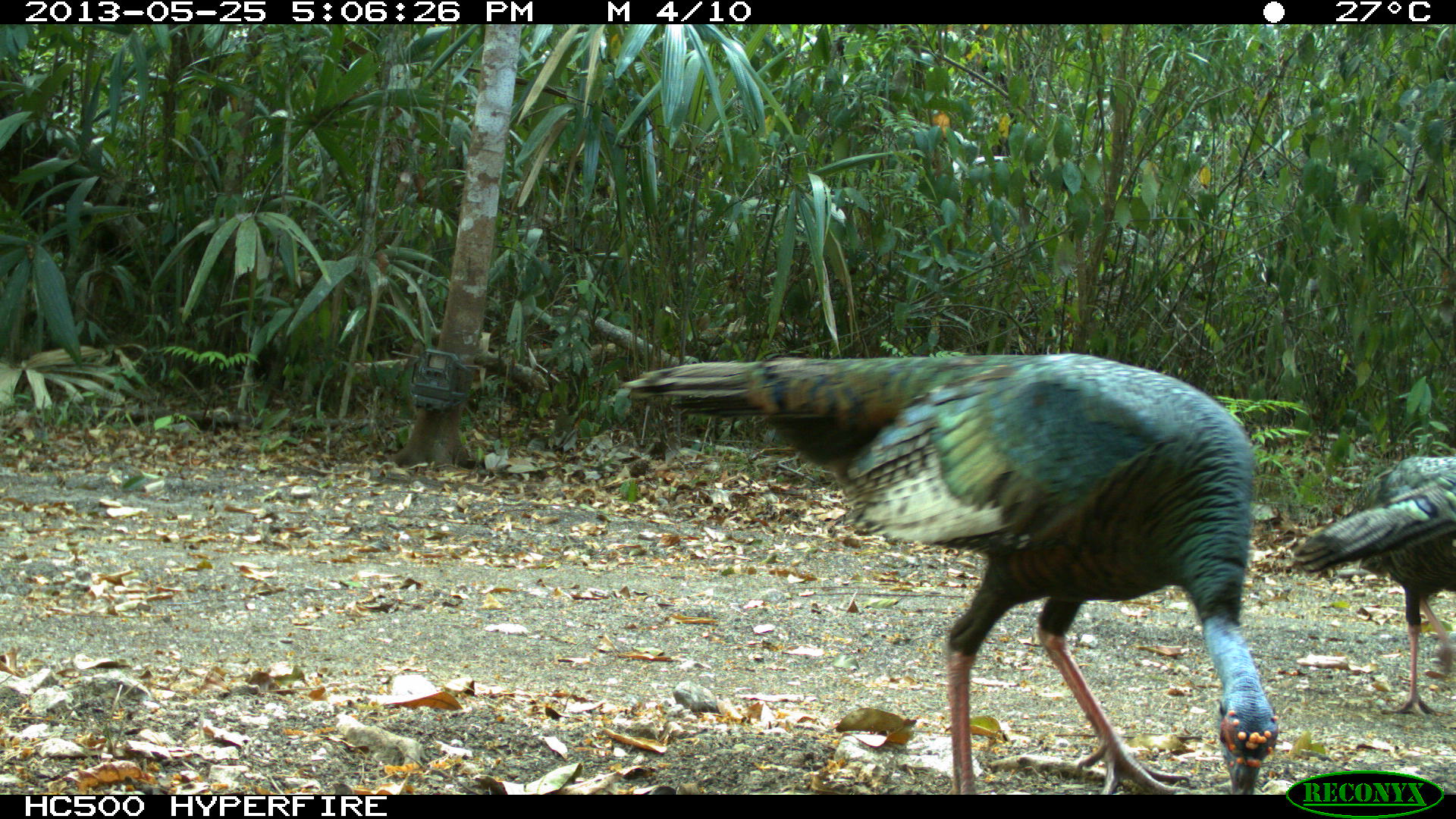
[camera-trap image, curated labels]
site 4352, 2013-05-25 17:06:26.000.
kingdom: Animalia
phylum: Chordata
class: Aves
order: Galliformes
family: Phasianidae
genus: Meleagris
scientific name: Meleagris ocellata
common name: ocellated turkey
Meleagris ocellata (ocellated turkey), count 4.